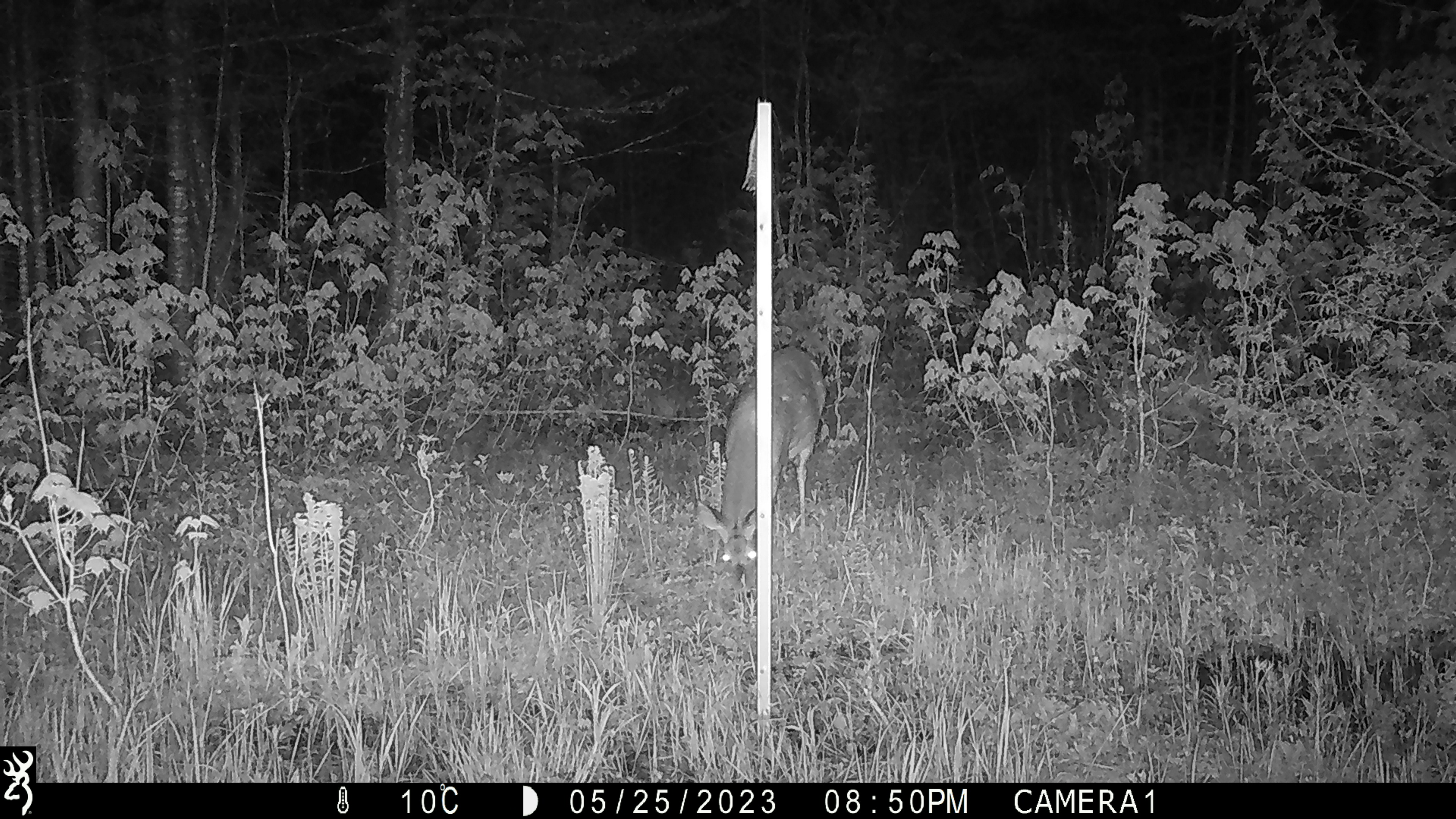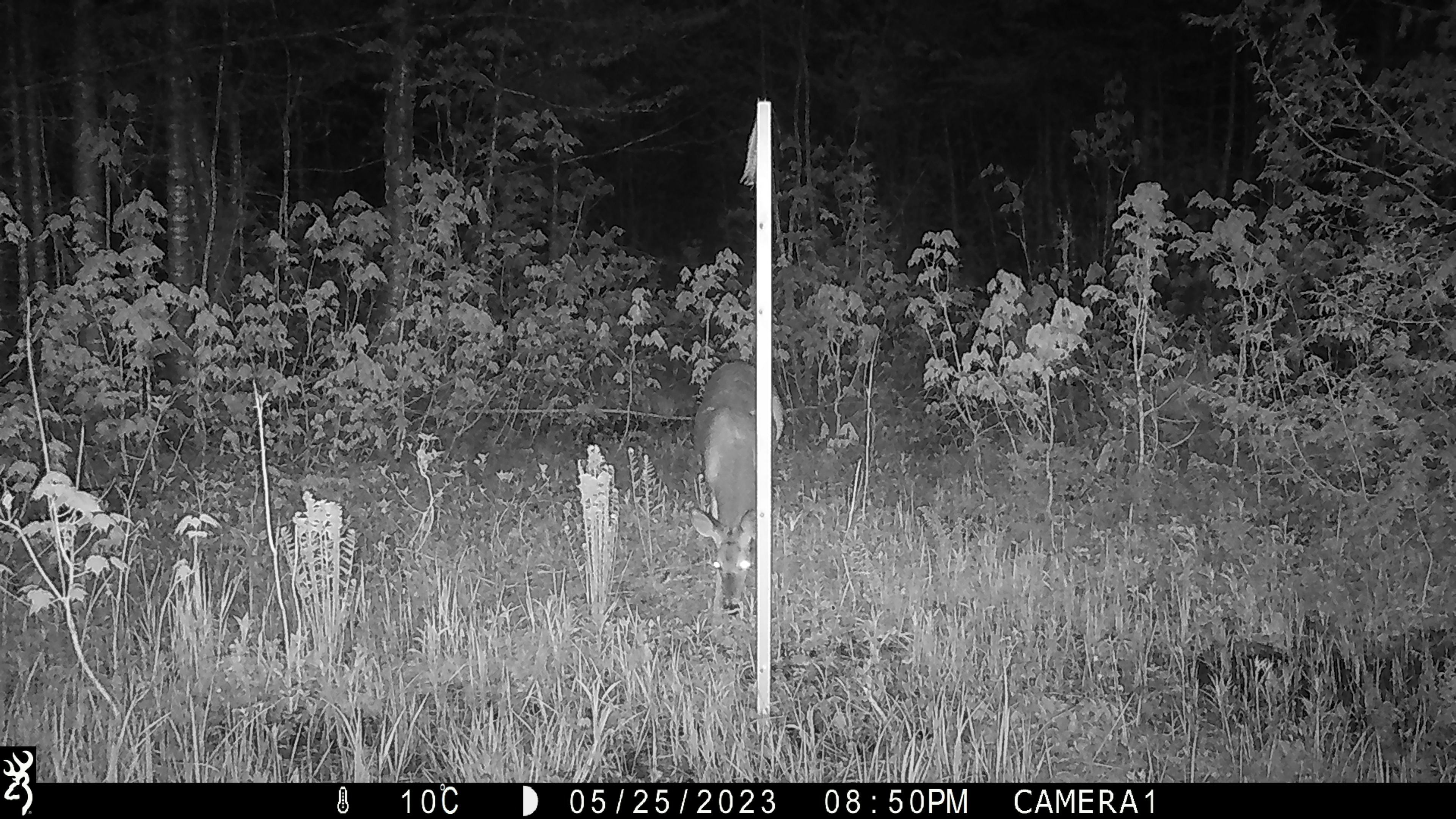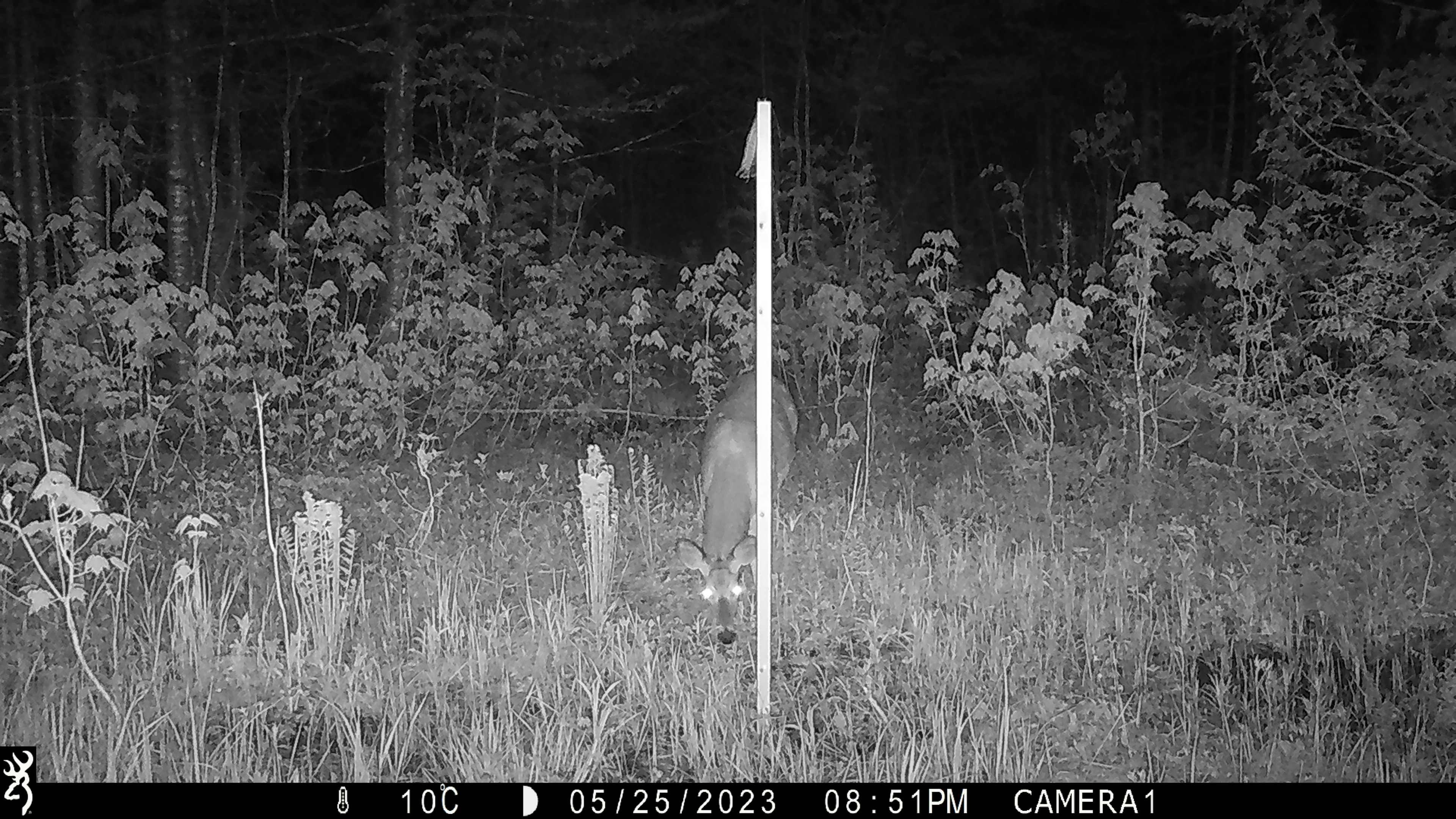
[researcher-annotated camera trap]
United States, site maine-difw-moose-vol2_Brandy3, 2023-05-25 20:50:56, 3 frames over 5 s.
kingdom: Animalia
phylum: Chordata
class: Mammalia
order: Artiodactyla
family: Cervidae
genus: Odocoileus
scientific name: Odocoileus virginianus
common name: white-tailed deer